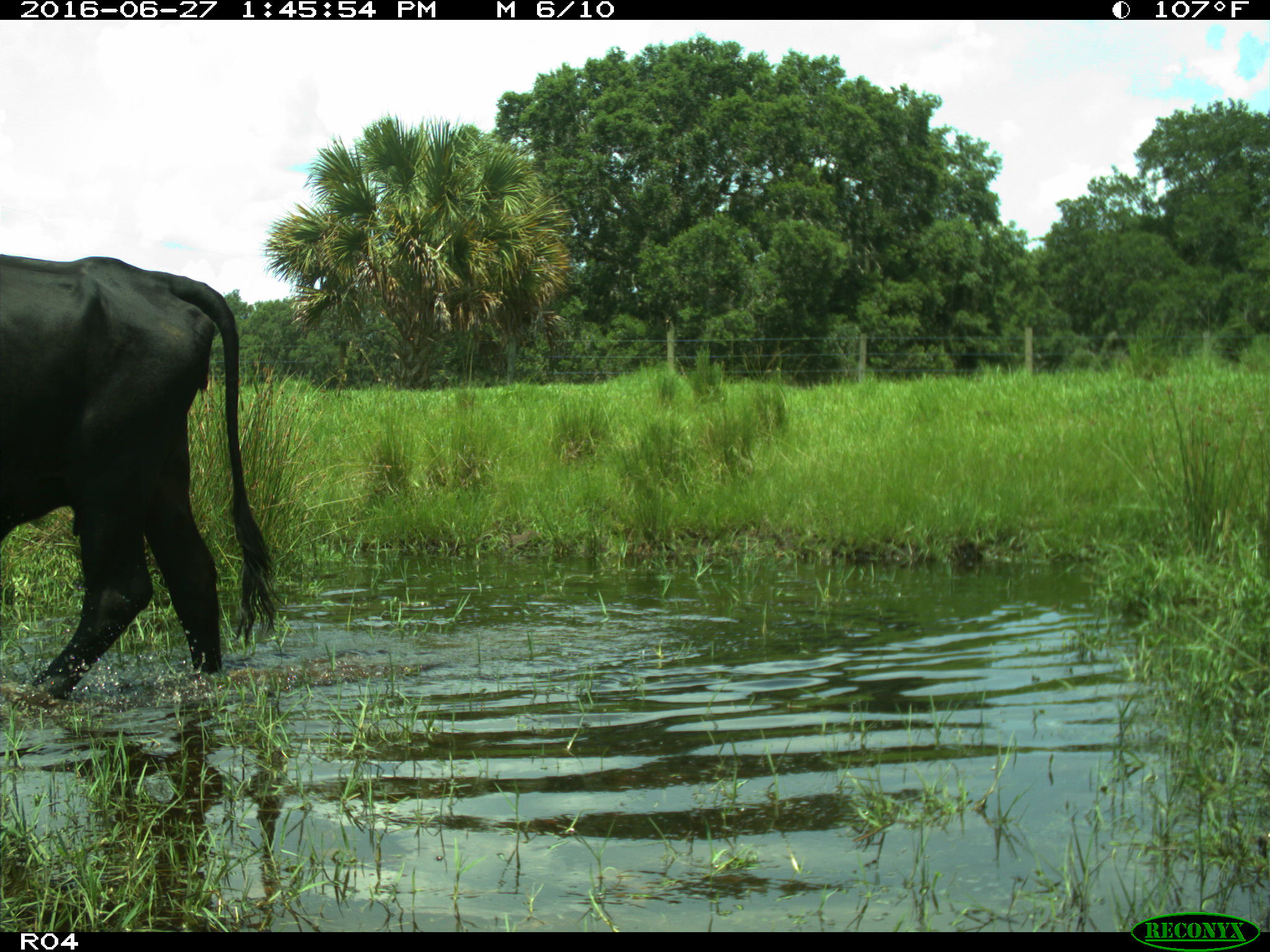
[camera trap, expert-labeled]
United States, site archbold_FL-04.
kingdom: Animalia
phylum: Chordata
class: Mammalia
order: Artiodactyla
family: Bovidae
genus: Bos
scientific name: Bos taurus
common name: domestic cow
Bos taurus (domestic cow).